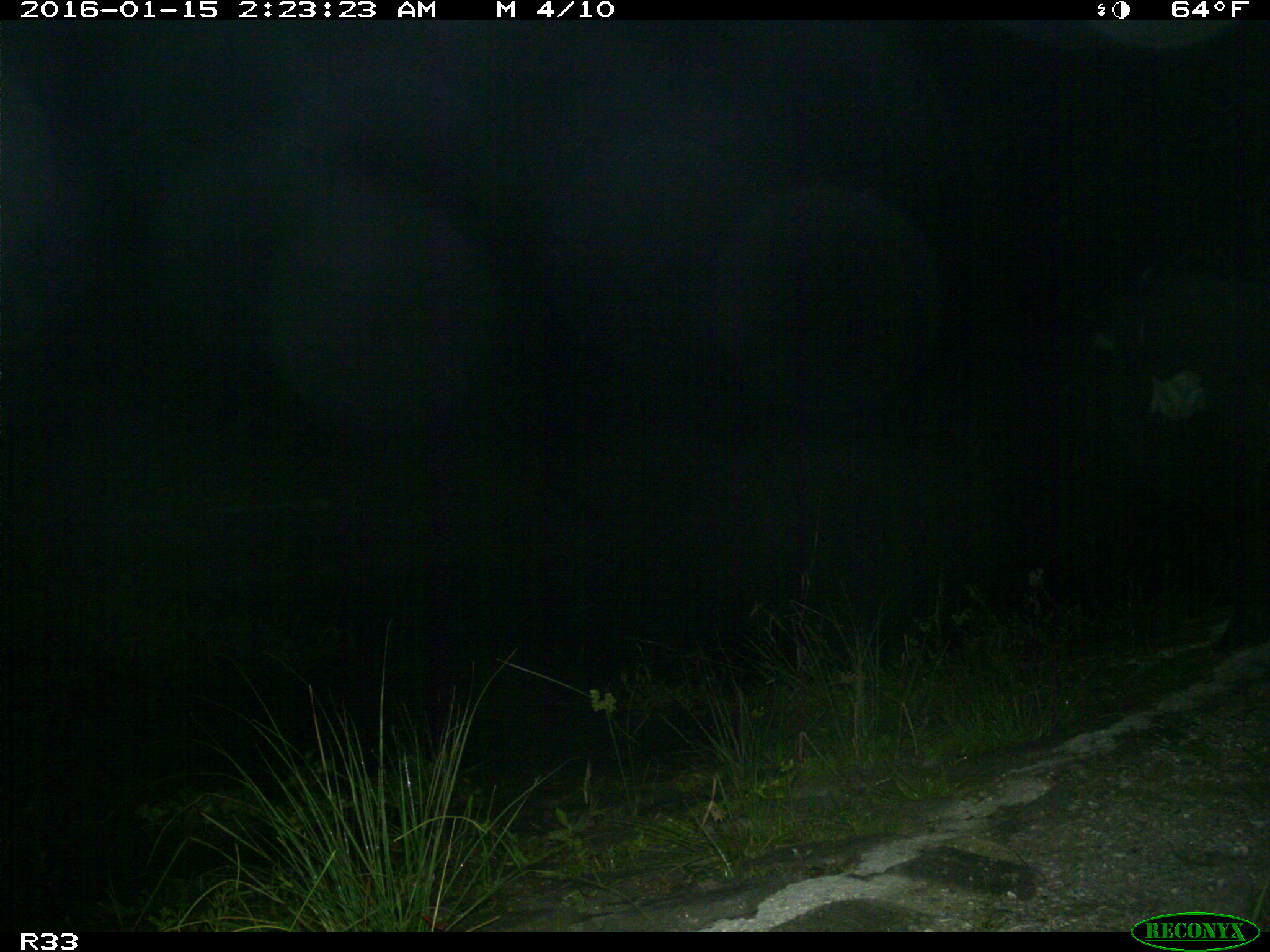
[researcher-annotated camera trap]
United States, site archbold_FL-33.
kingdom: Animalia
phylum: Chordata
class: Mammalia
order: Artiodactyla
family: Bovidae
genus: Bos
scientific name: Bos taurus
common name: domestic cow